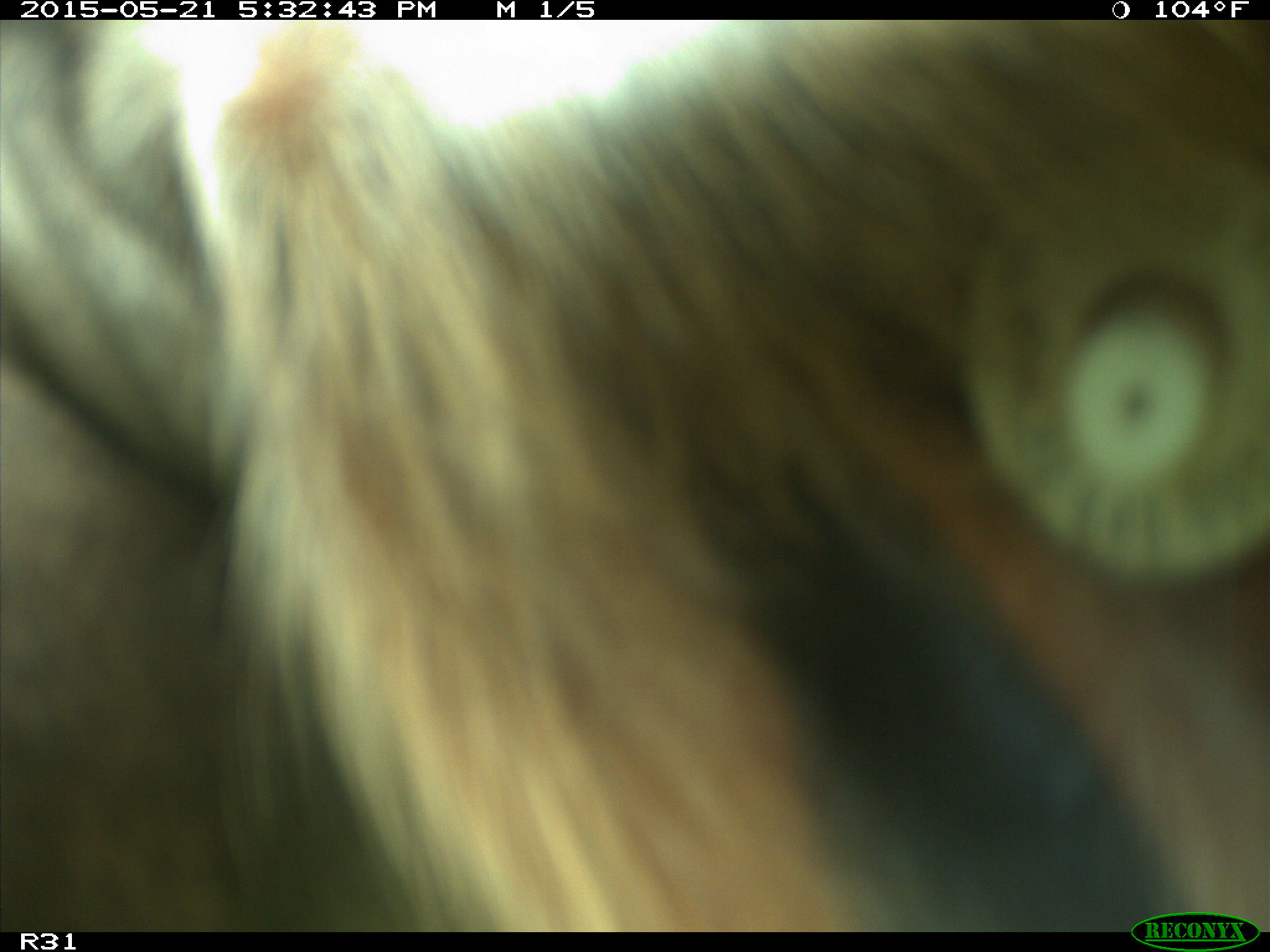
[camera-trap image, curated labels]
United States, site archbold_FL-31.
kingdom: Animalia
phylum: Chordata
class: Mammalia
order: Artiodactyla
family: Bovidae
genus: Bos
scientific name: Bos taurus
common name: domestic cow